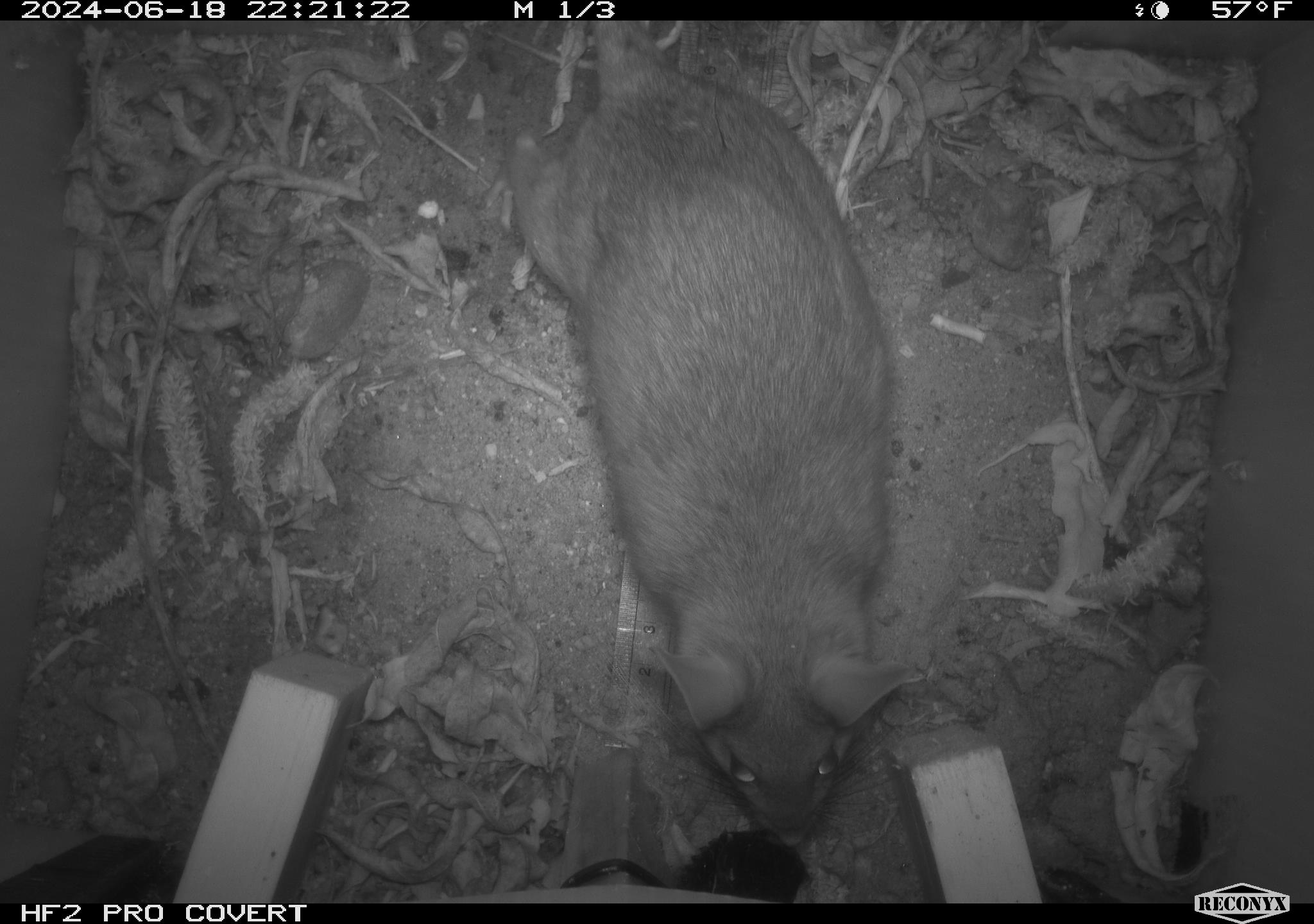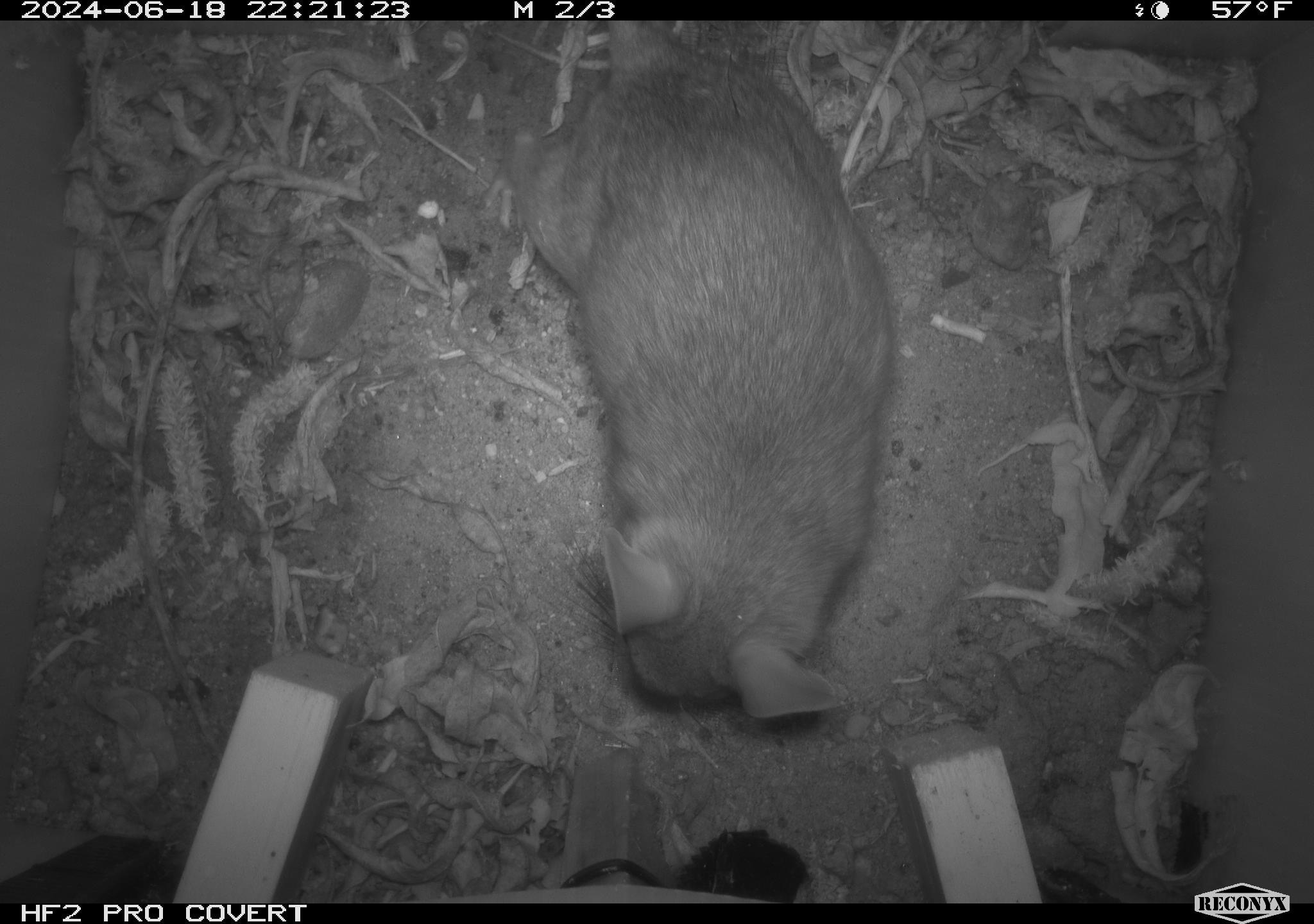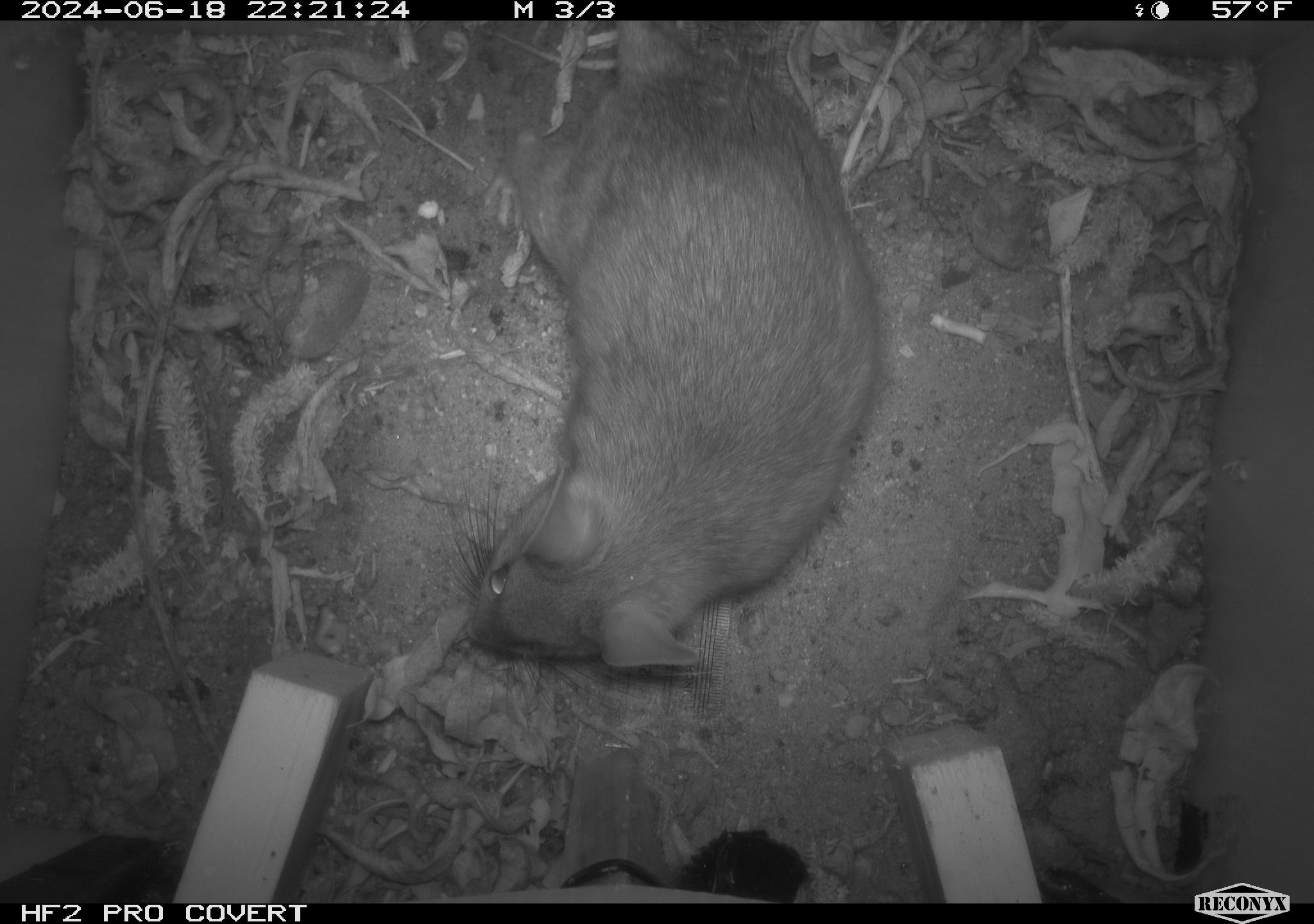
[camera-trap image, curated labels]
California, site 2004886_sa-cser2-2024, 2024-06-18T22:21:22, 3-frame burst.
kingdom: Animalia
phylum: Chordata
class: Mammalia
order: Rodentia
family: Muridae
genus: Rattus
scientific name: Rattus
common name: rat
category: rattus species